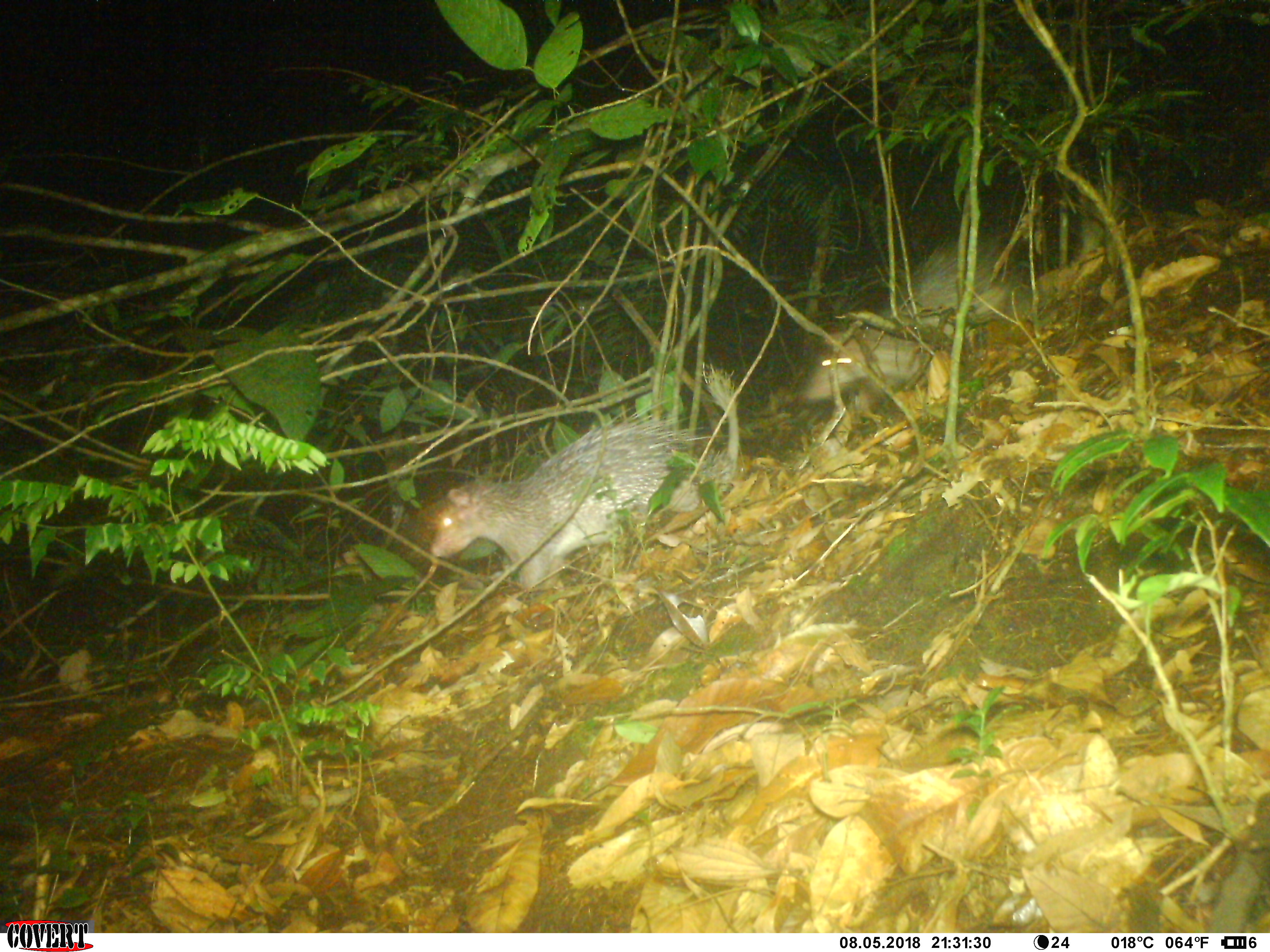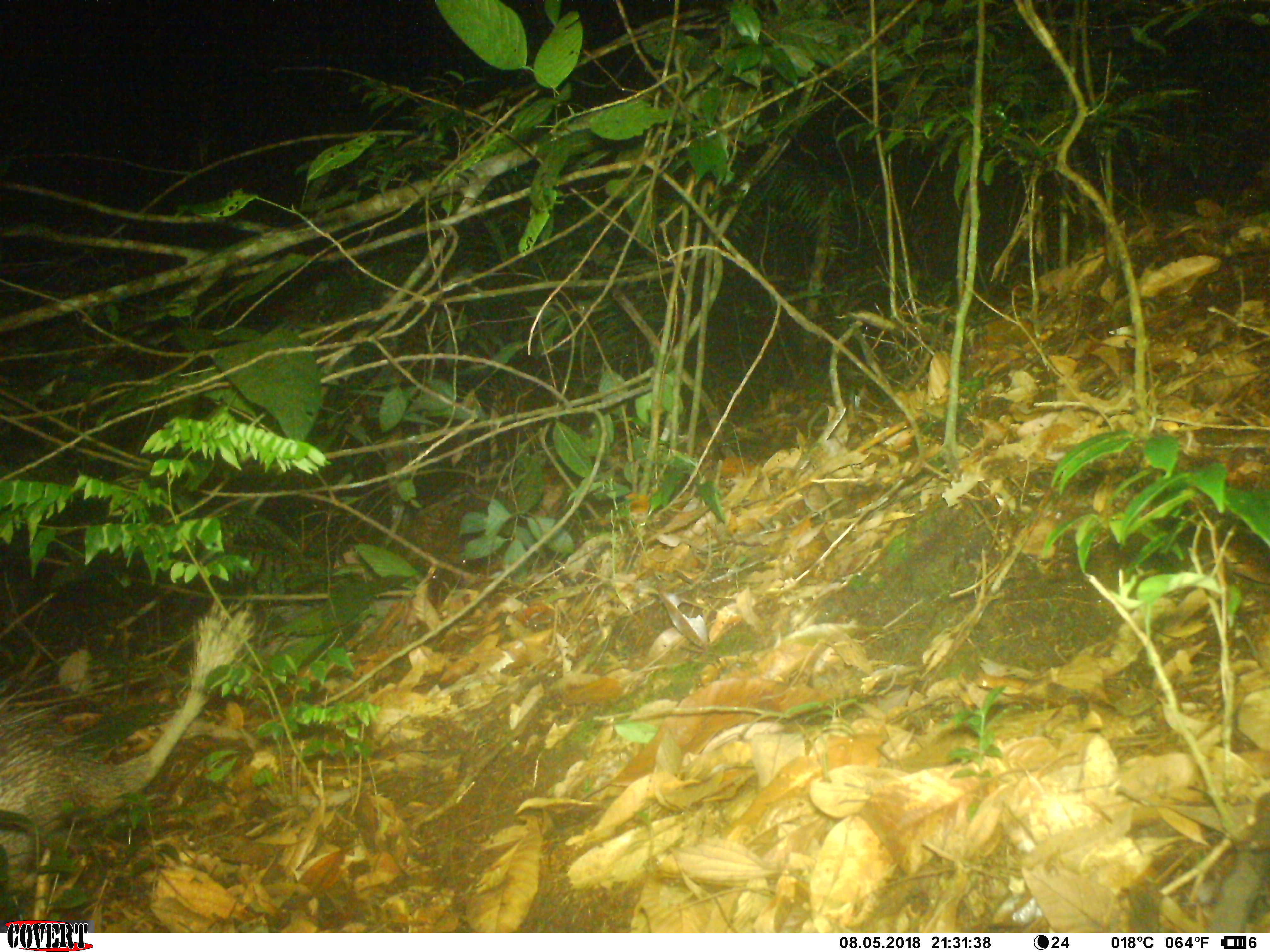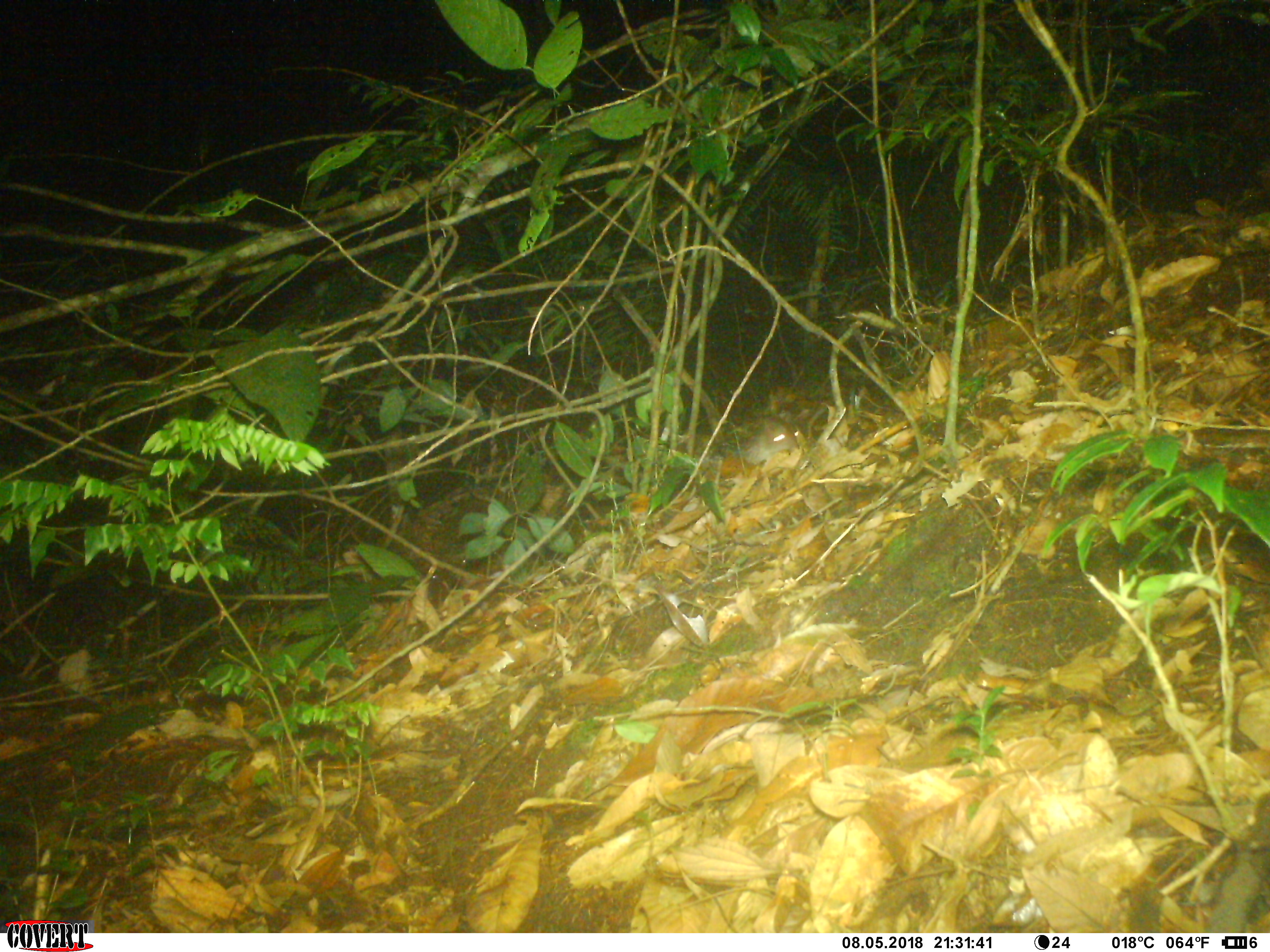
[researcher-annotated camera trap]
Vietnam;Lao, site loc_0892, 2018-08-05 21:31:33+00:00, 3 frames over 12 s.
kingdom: Animalia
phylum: Chordata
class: Mammalia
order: Rodentia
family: Hystricidae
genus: Atherurus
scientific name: Atherurus macrourus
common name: asiatic brush-tailed porcupine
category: asiatic brush tailed porcupine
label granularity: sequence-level